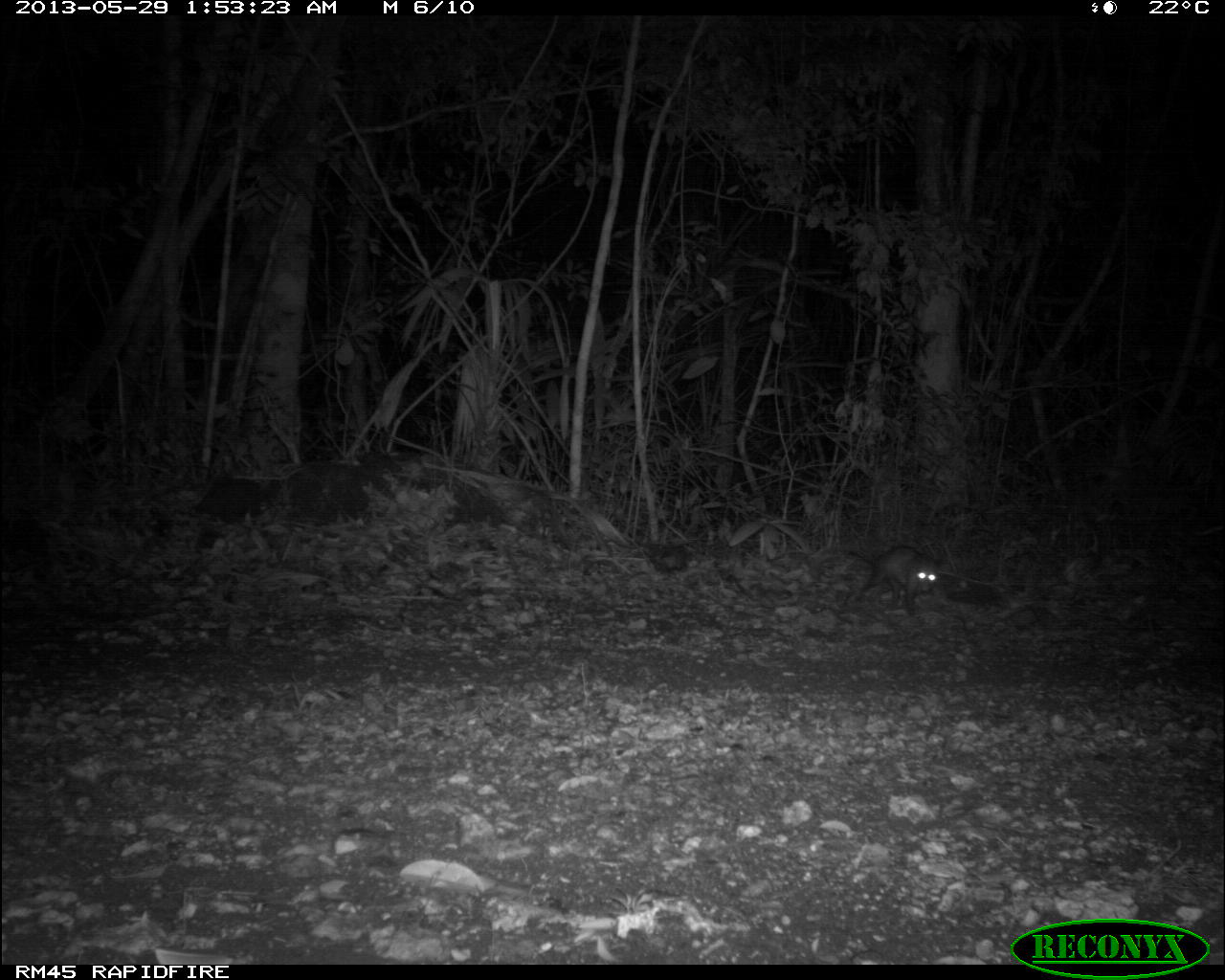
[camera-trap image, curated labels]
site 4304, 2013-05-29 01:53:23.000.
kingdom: Animalia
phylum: Chordata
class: Mammalia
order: Didelphimorphia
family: Didelphidae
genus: Didelphis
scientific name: Didelphis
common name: american opossums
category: didelphis sp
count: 1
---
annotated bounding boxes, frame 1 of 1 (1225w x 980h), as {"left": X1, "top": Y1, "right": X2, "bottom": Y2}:
didelphis sp: {"left": 847, "top": 544, "right": 941, "bottom": 618}